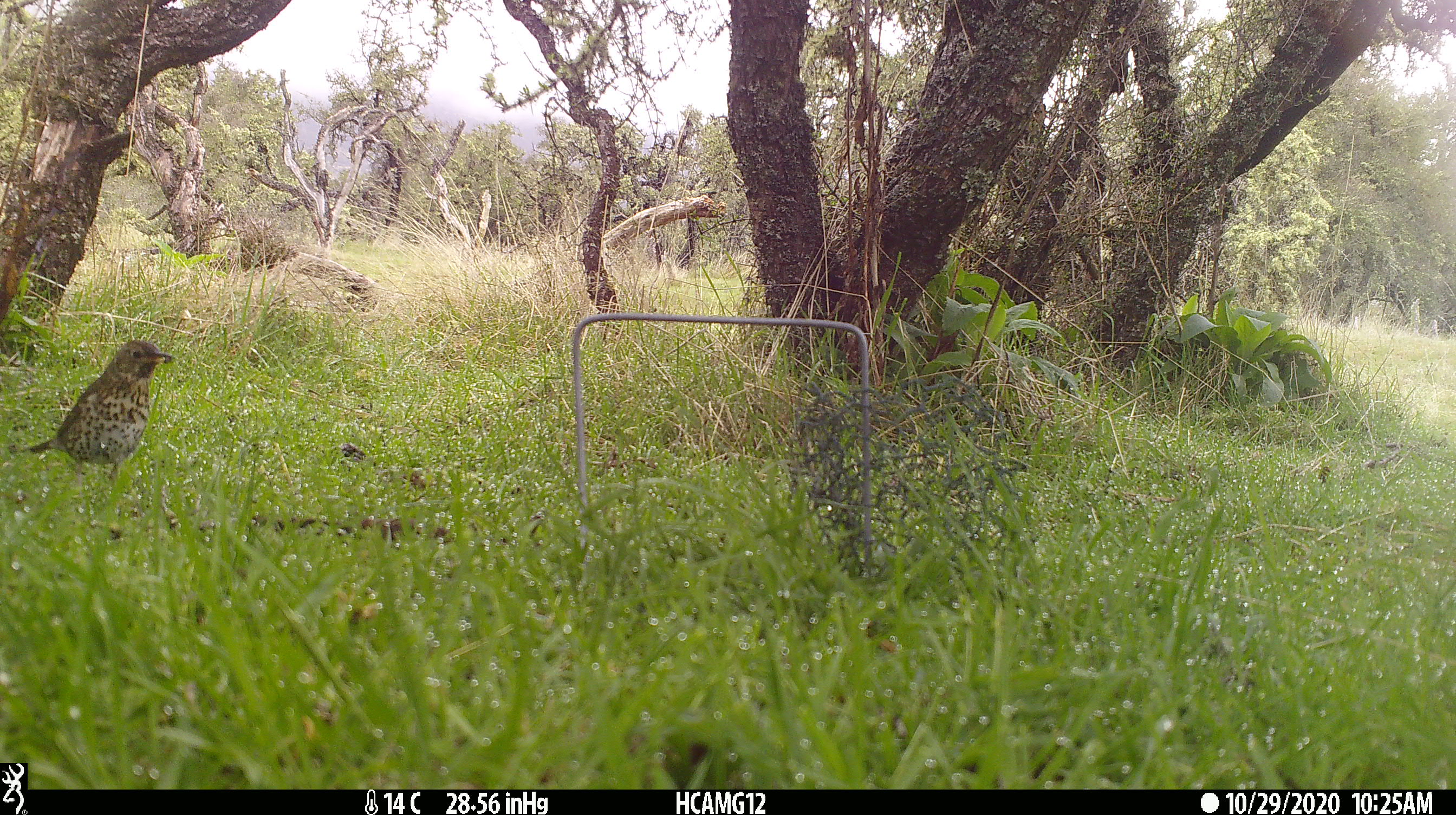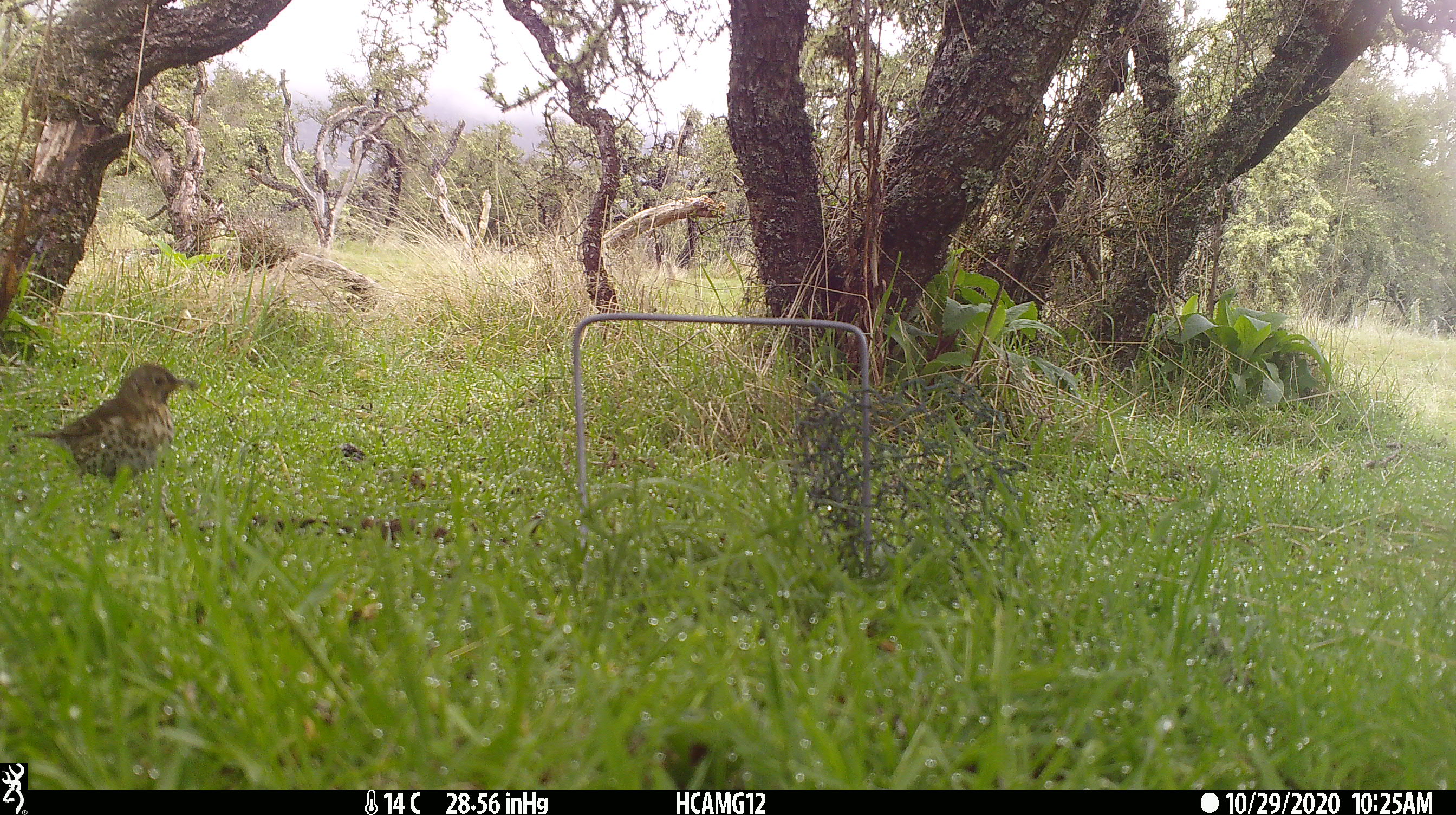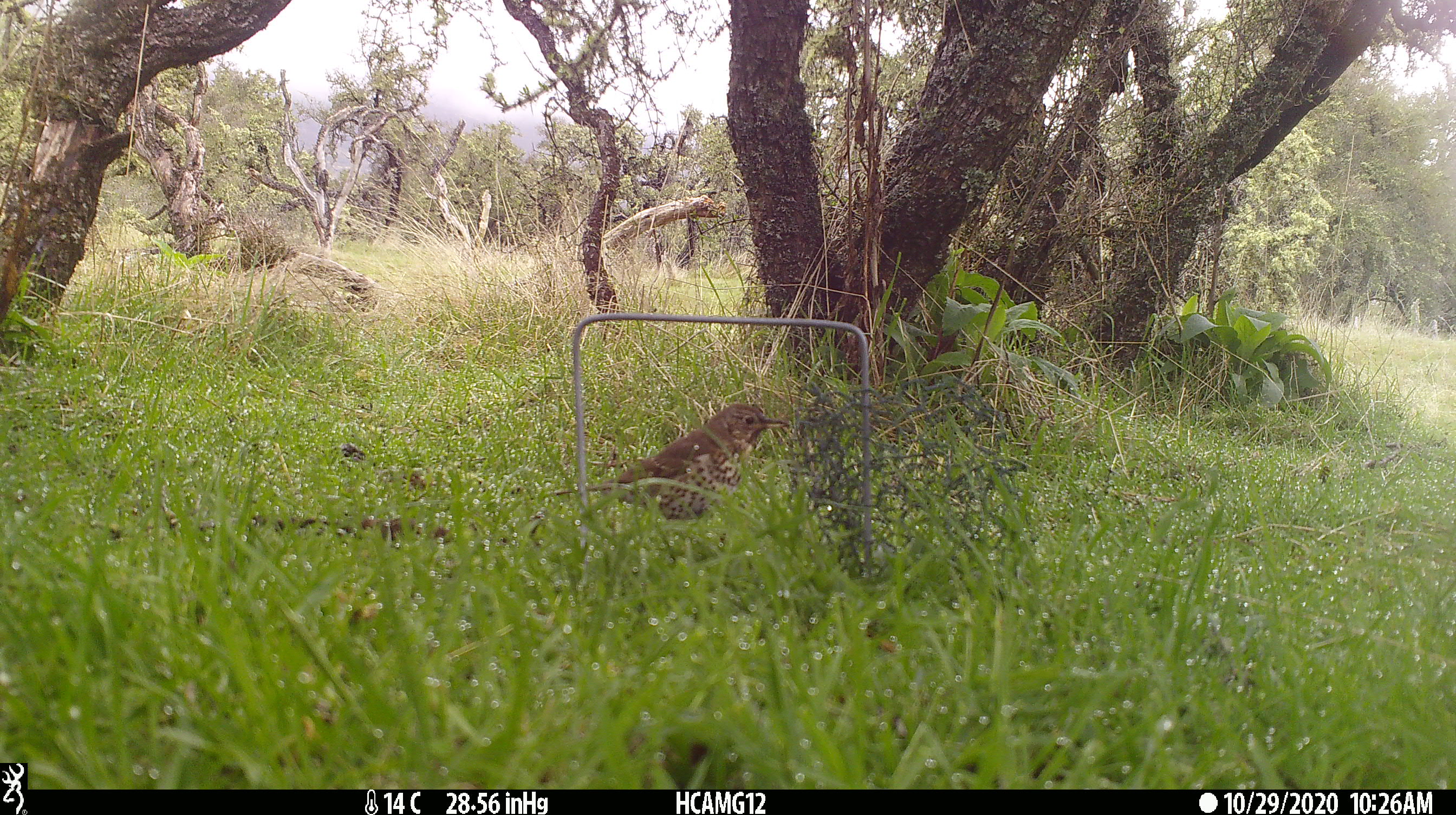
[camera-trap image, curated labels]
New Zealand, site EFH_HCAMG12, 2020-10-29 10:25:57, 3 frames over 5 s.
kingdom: Animalia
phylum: Chordata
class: Aves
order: Passeriformes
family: Turdidae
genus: Turdus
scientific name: Turdus philomelos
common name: song thrush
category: thrush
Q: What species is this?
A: Thrush (song thrush) (Turdus philomelos).